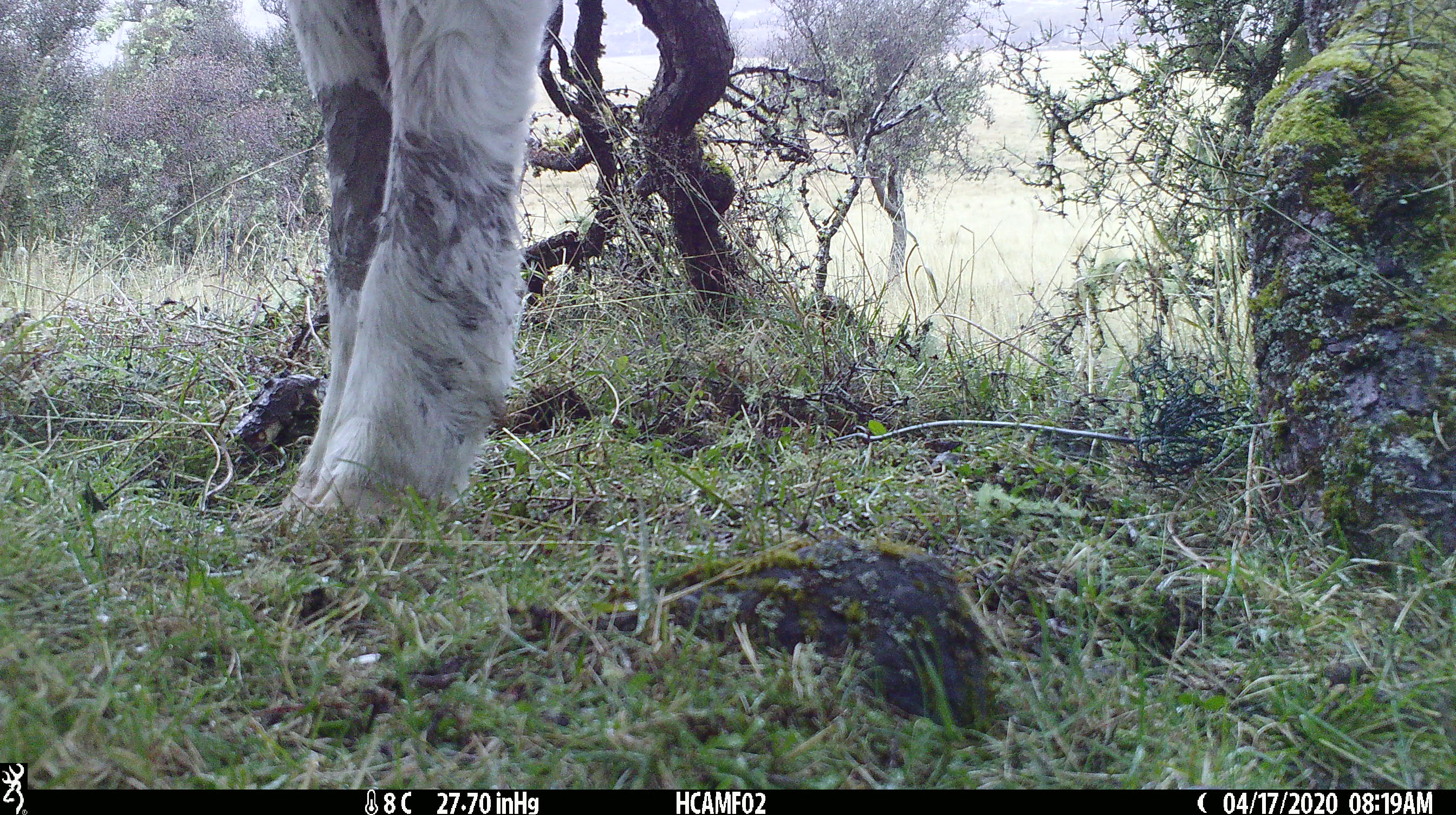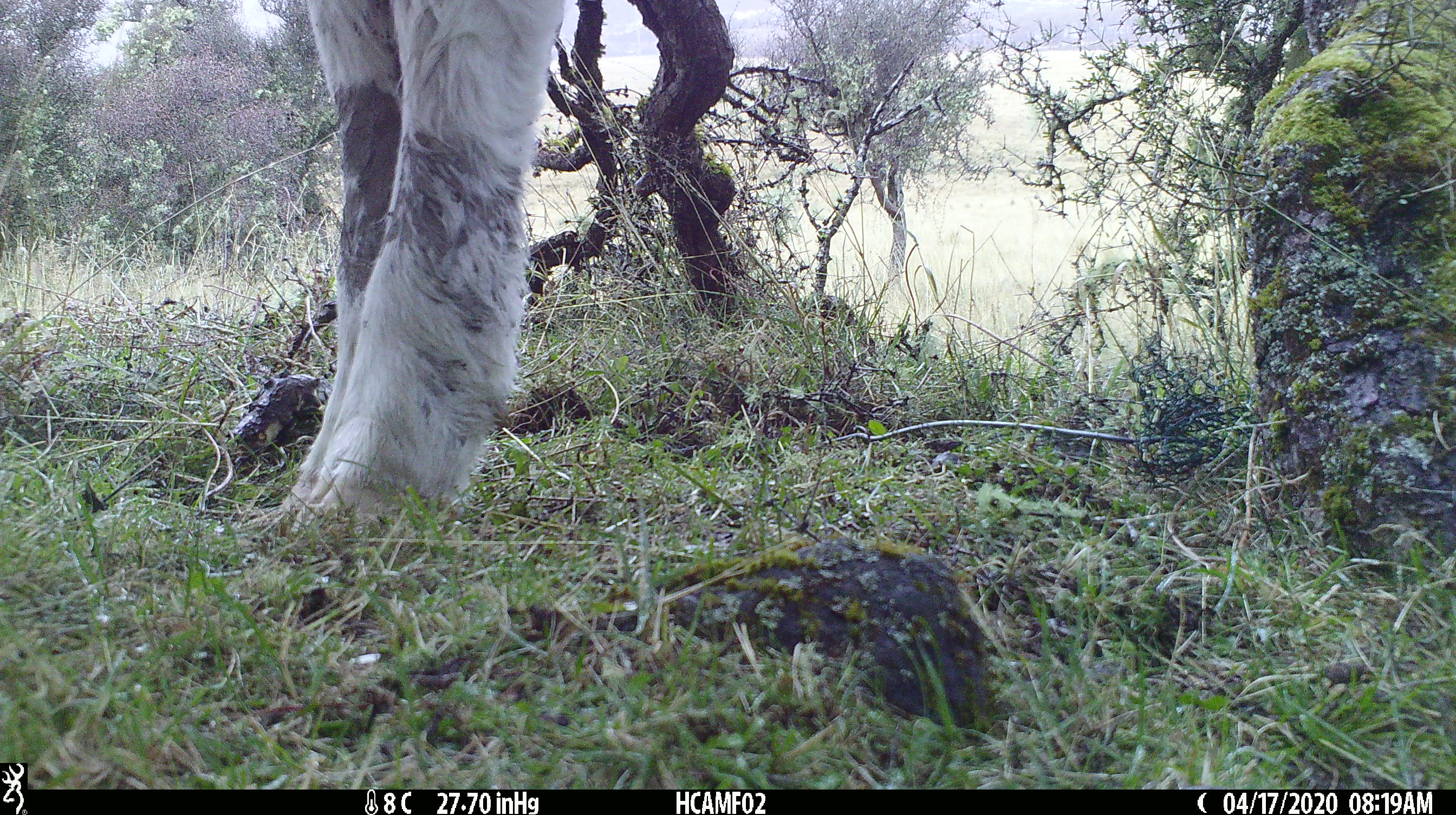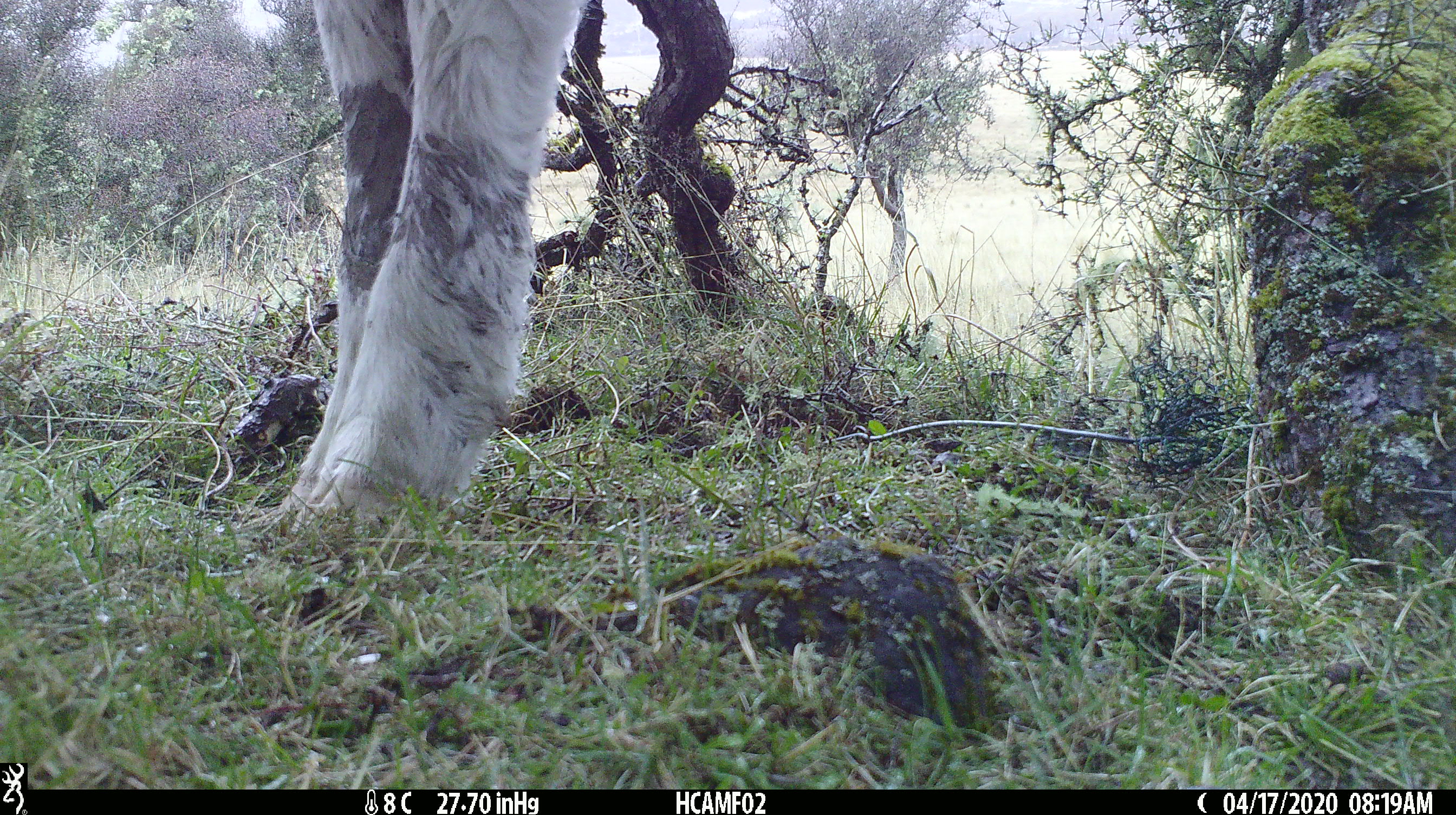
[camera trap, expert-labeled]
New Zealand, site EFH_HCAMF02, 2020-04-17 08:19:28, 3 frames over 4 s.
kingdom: Animalia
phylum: Chordata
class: Mammalia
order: Artiodactyla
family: Bovidae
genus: Bos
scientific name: Bos taurus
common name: domestic cow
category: cow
Cow (domestic cow) (Bos taurus).